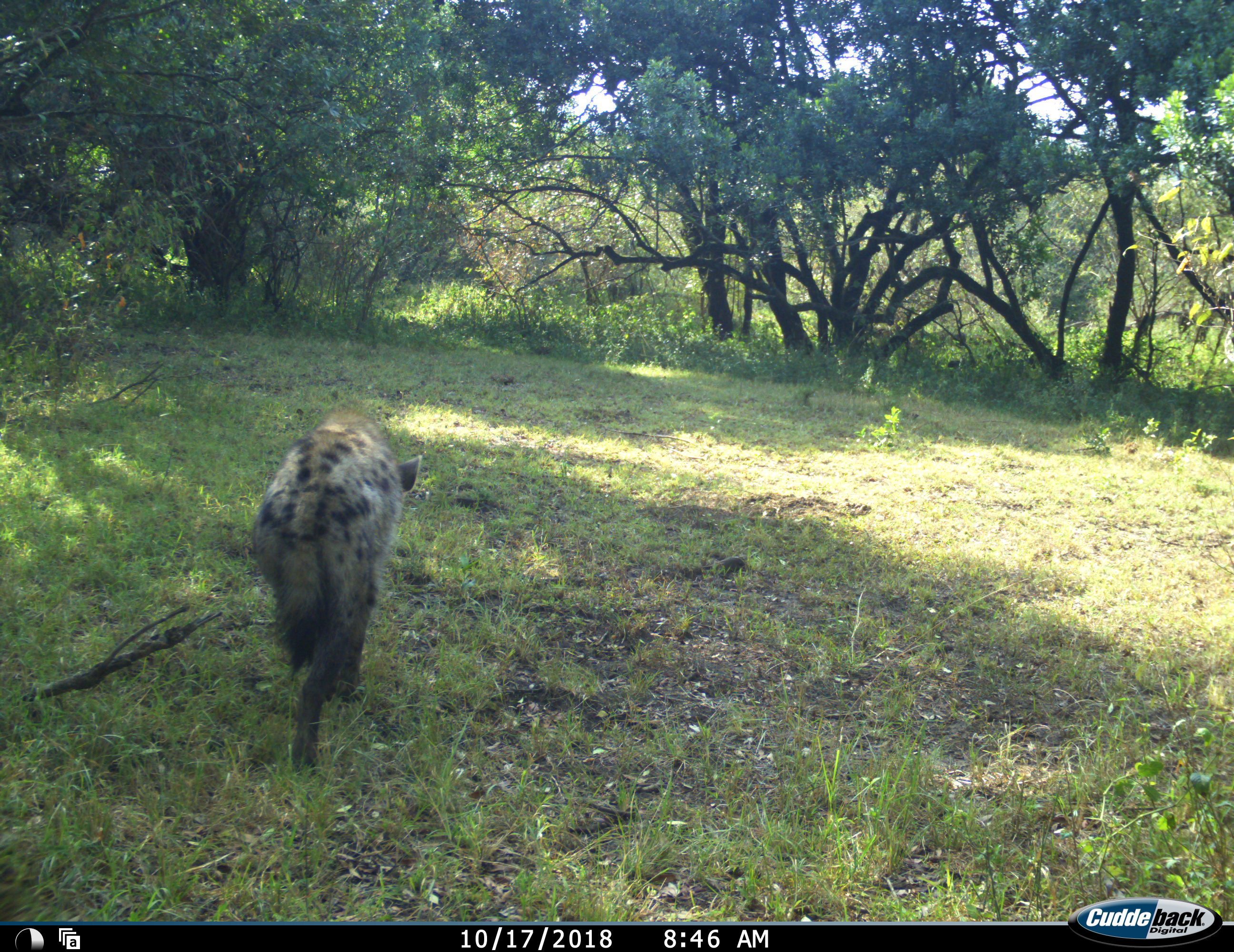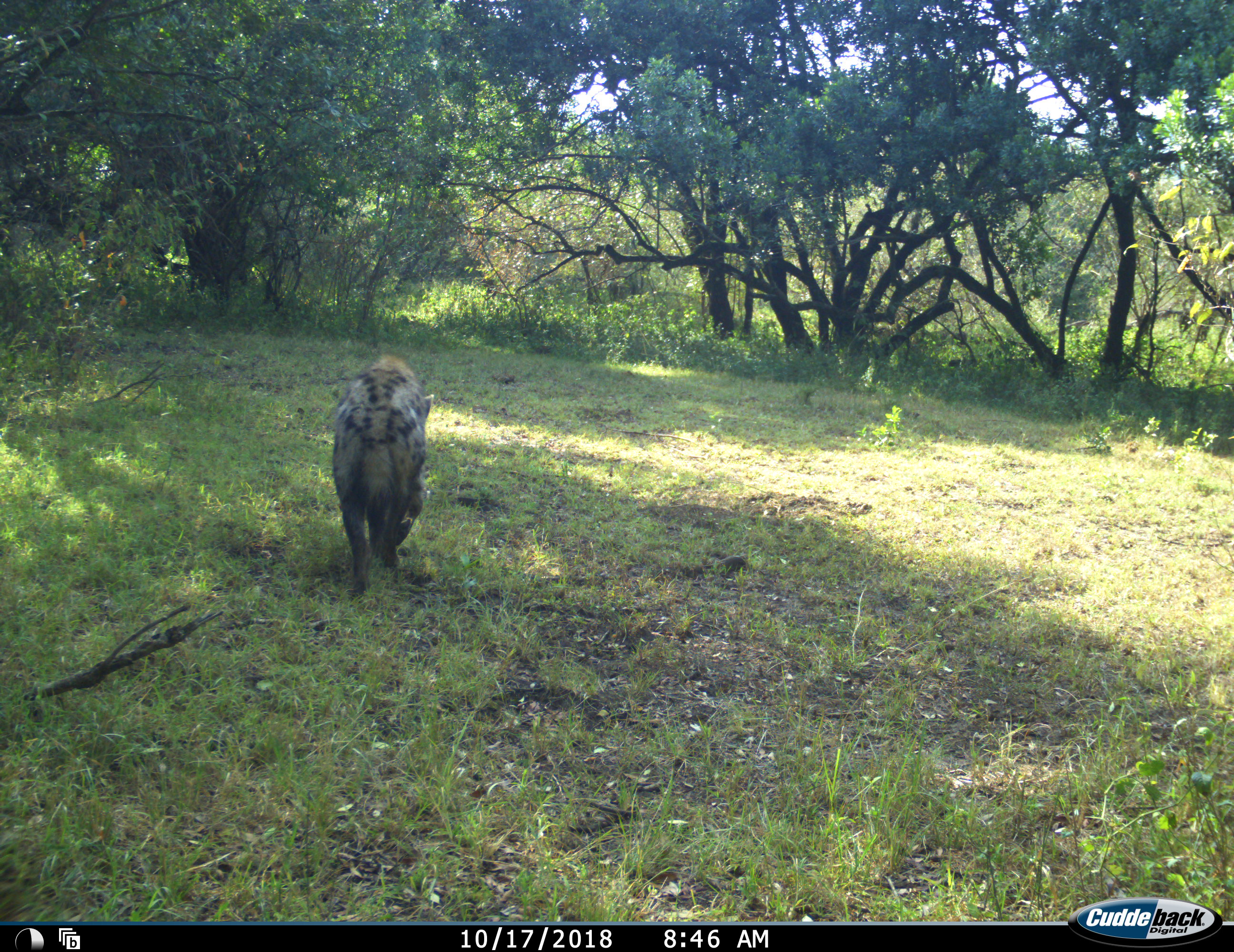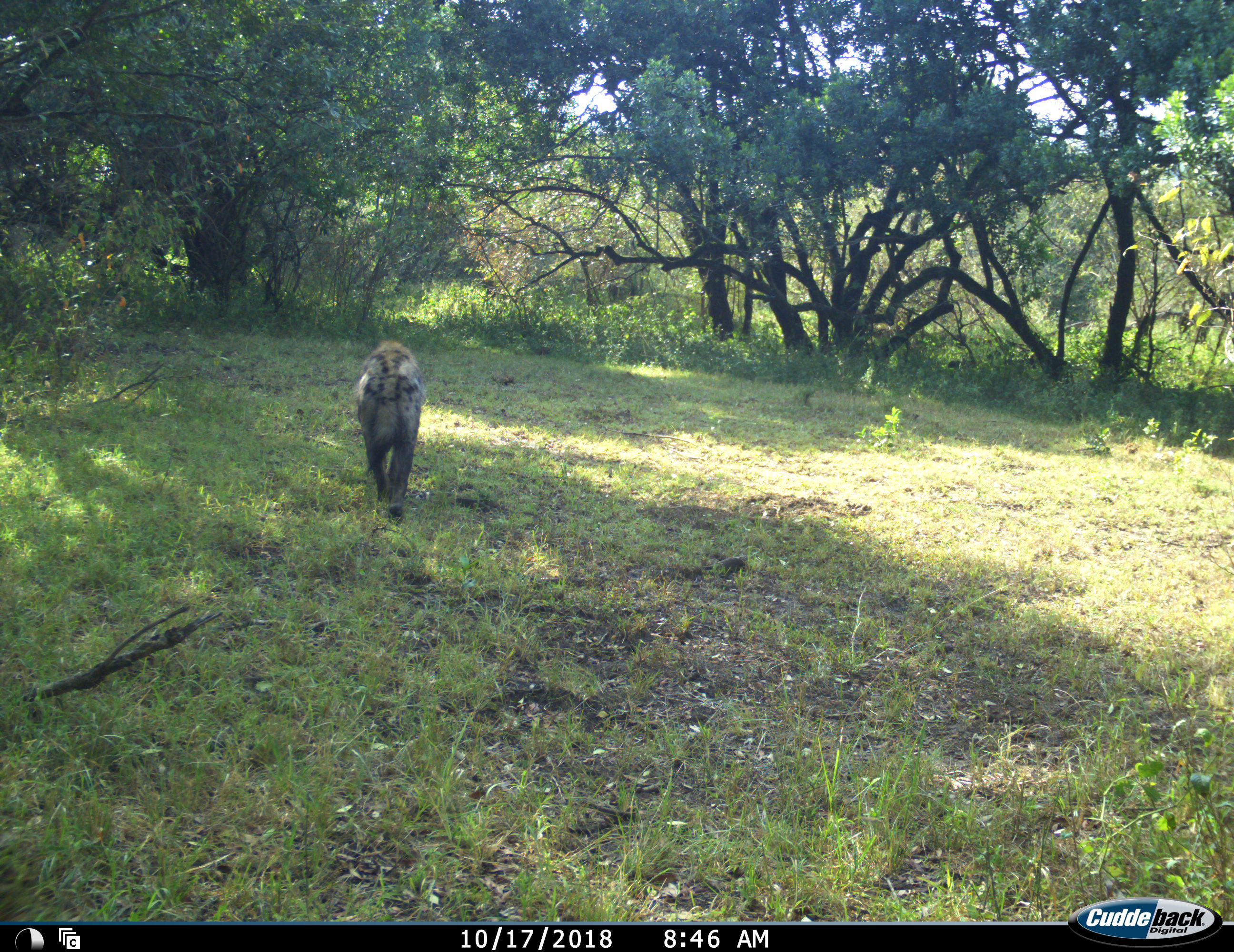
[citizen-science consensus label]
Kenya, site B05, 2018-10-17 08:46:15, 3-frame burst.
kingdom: Animalia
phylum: Chordata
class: Mammalia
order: Carnivora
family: Hyaenidae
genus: Crocuta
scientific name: Crocuta crocuta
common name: spotted hyena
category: hyenaspotted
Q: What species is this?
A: Hyenaspotted (spotted hyena) (Crocuta crocuta).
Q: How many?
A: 1.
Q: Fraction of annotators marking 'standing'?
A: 0%.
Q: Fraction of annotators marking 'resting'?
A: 0%.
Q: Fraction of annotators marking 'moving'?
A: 100%.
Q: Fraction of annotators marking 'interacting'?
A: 0%.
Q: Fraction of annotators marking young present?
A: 0%.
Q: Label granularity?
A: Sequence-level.